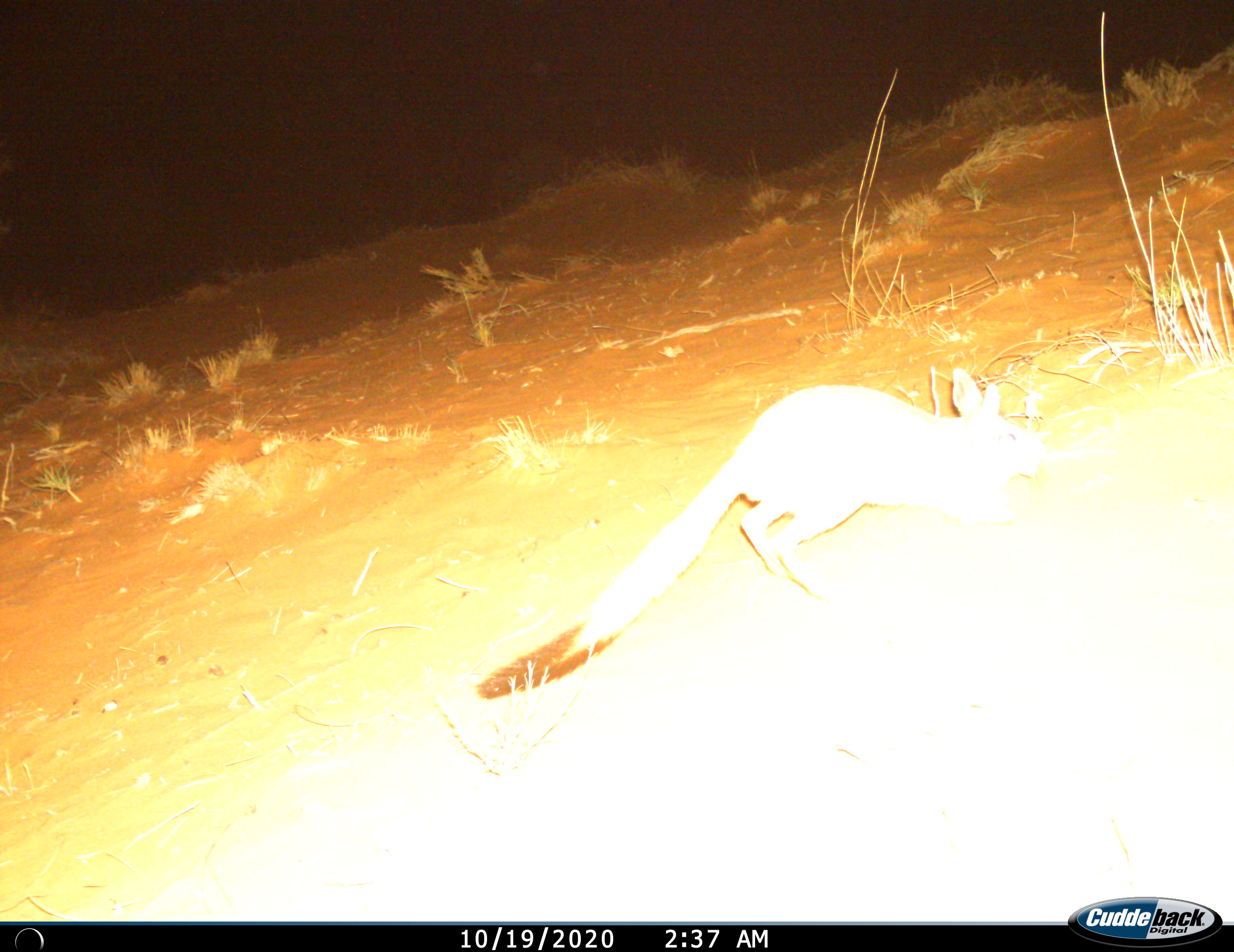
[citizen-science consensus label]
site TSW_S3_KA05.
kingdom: Animalia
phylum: Chordata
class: Mammalia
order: Rodentia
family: Pedetidae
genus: Pedetes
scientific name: Pedetes capensis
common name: springhare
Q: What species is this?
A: Springhare (Pedetes capensis).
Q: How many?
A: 1.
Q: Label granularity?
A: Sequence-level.